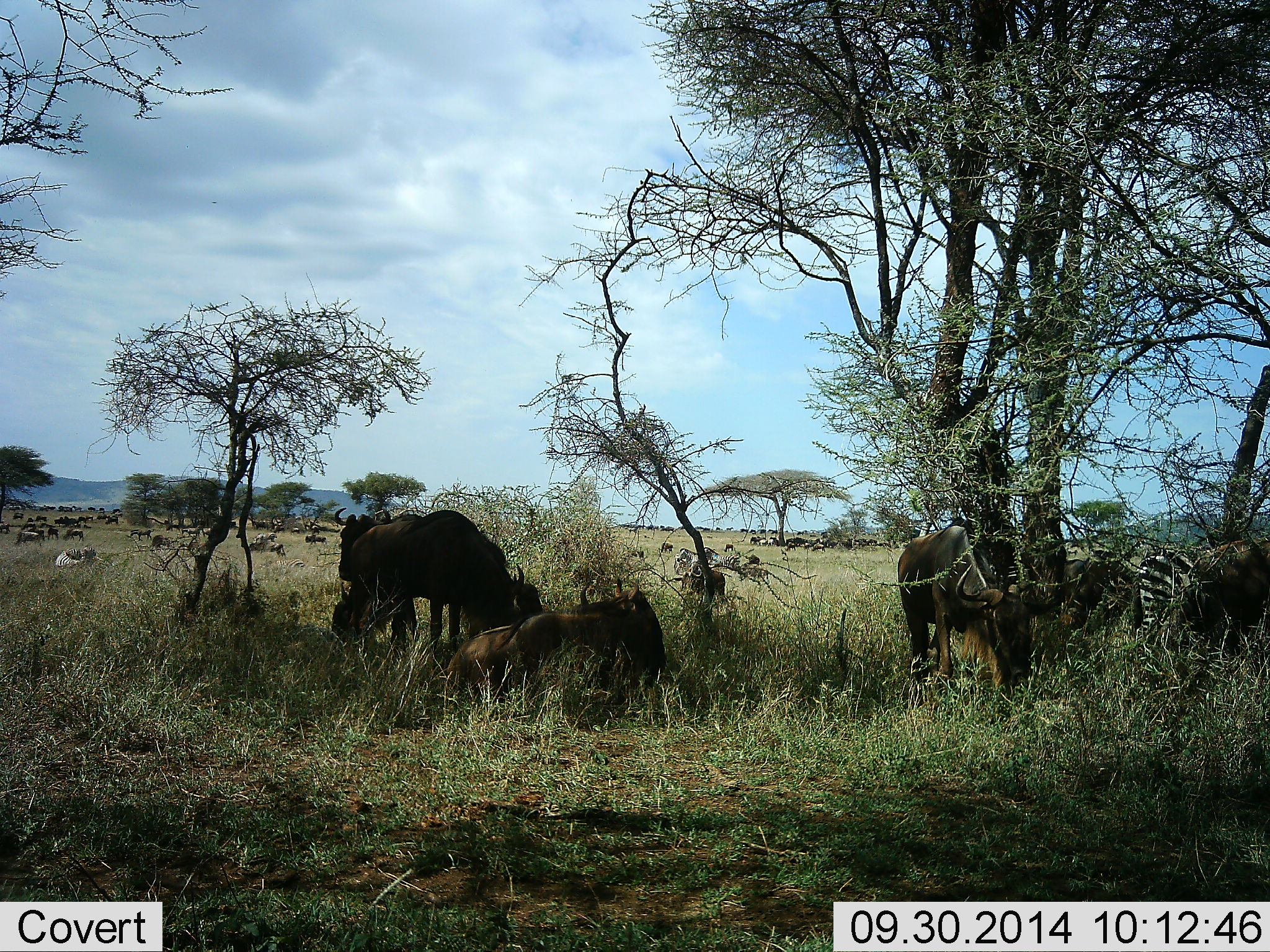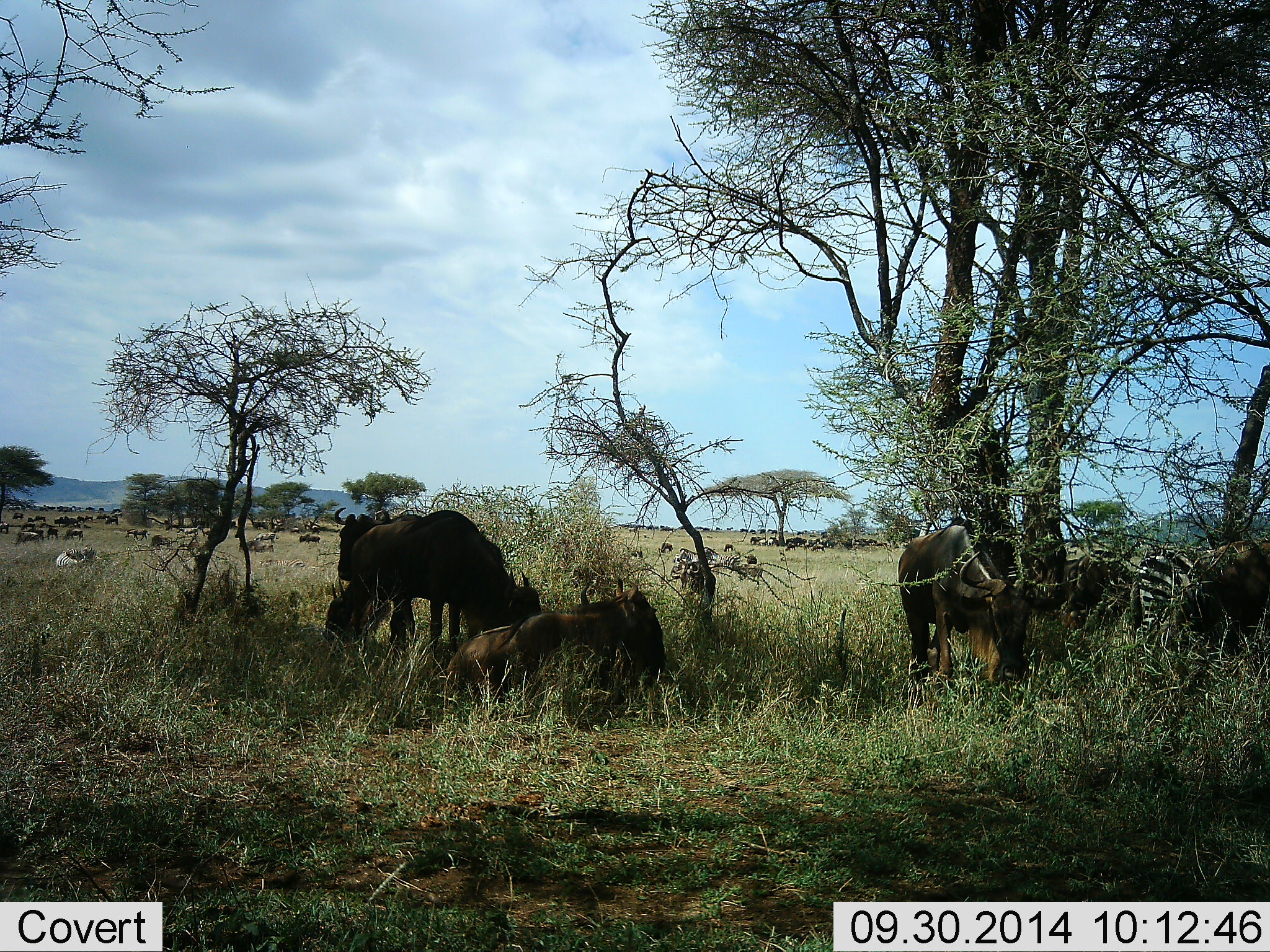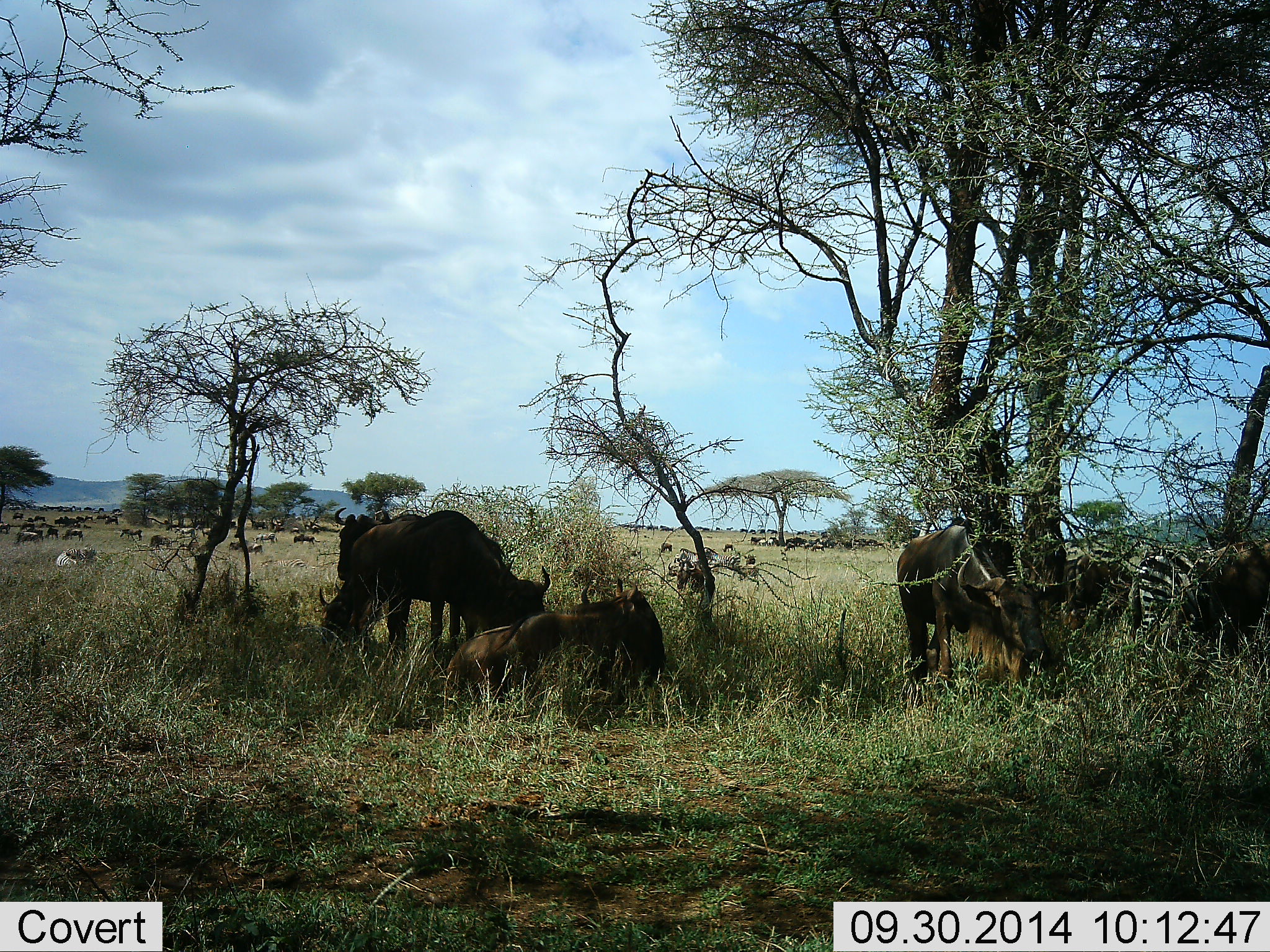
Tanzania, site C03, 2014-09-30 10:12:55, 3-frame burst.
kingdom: Animalia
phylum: Chordata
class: Mammalia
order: Artiodactyla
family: Bovidae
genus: Connochaetes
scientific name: Connochaetes taurinus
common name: blue wildebeest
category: wildebeest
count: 11-50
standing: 67%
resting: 92%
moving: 33%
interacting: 8%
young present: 8%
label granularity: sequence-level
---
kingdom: Animalia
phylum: Chordata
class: Mammalia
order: Perissodactyla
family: Equidae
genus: Equus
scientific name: Equus quagga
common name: plains zebra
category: zebra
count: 1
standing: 90%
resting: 10%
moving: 20%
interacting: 10%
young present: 0%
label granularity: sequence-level